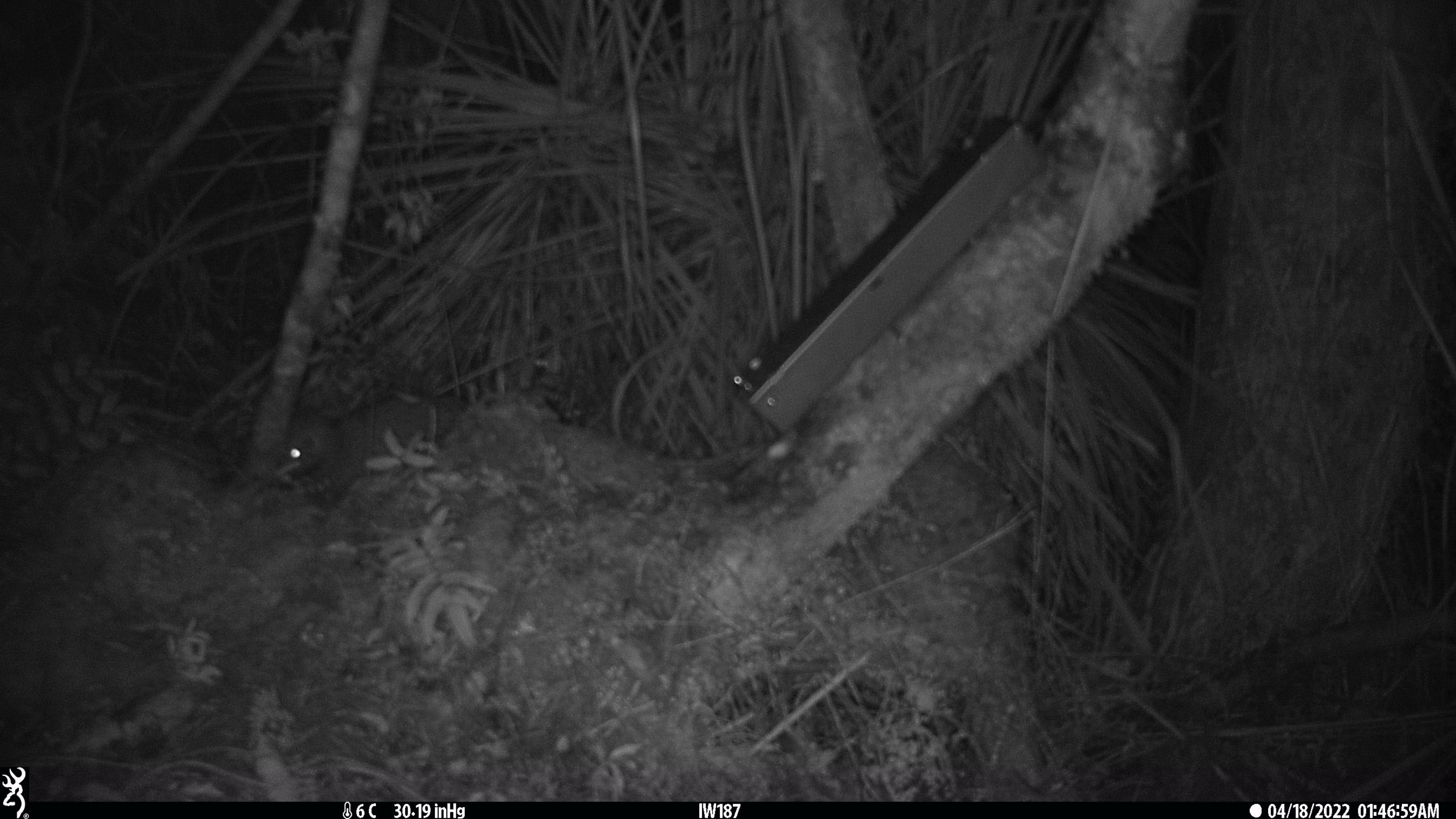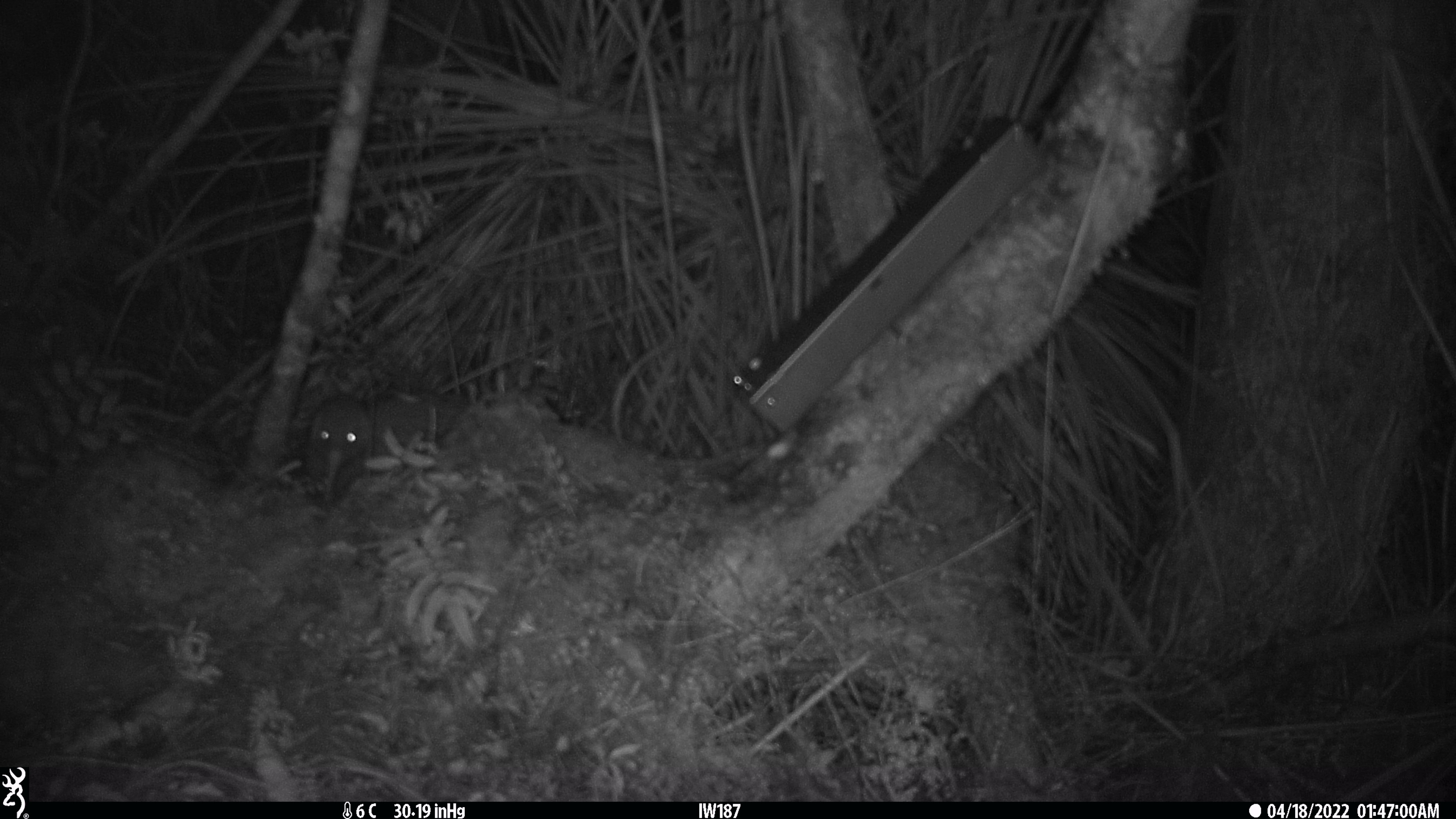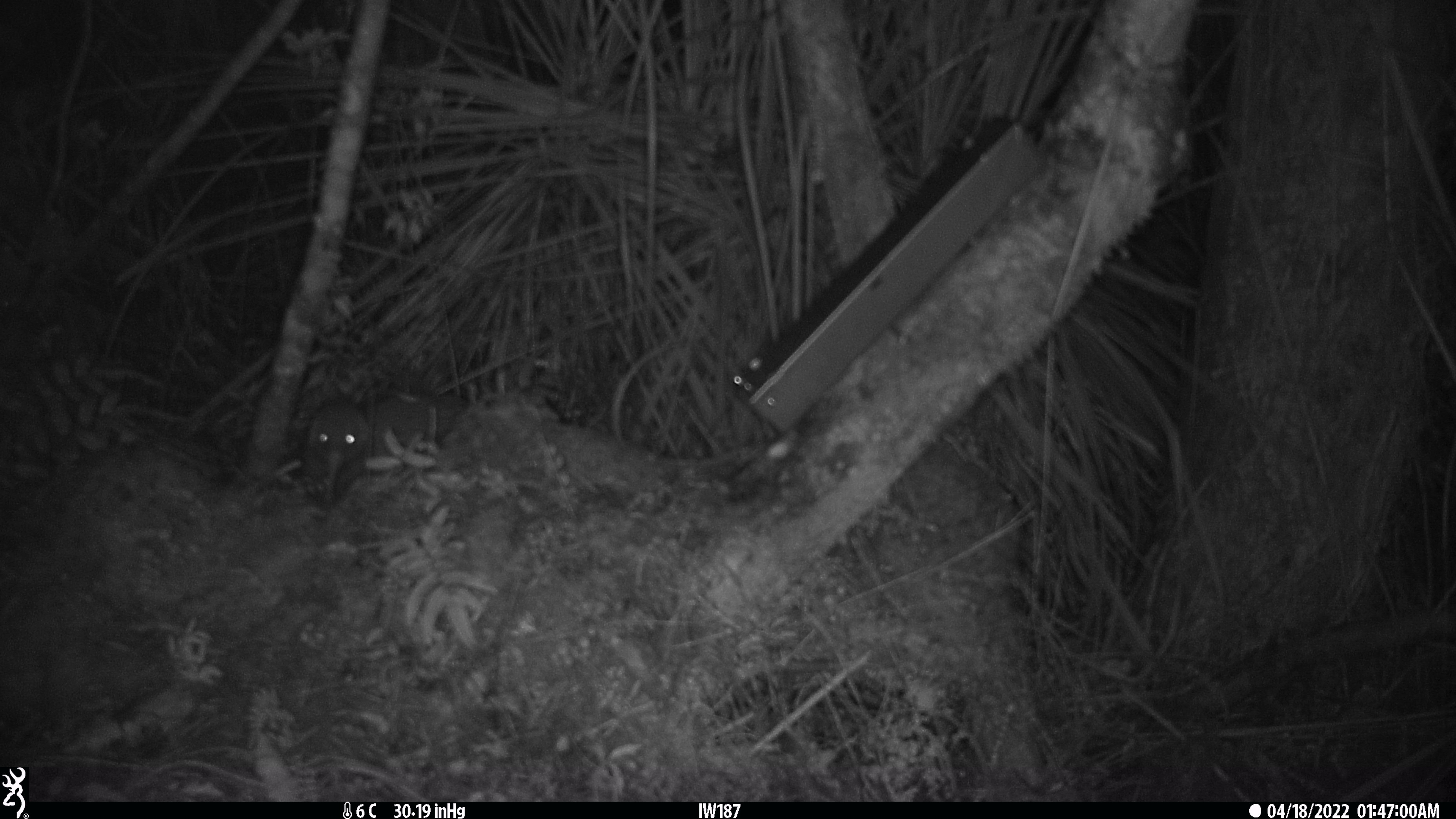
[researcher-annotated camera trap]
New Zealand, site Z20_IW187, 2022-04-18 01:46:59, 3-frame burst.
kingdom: Animalia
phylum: Chordata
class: Aves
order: Apterygiformes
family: Apterygidae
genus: Apteryx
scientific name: Apteryx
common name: kiwi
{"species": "kiwi (Apteryx)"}